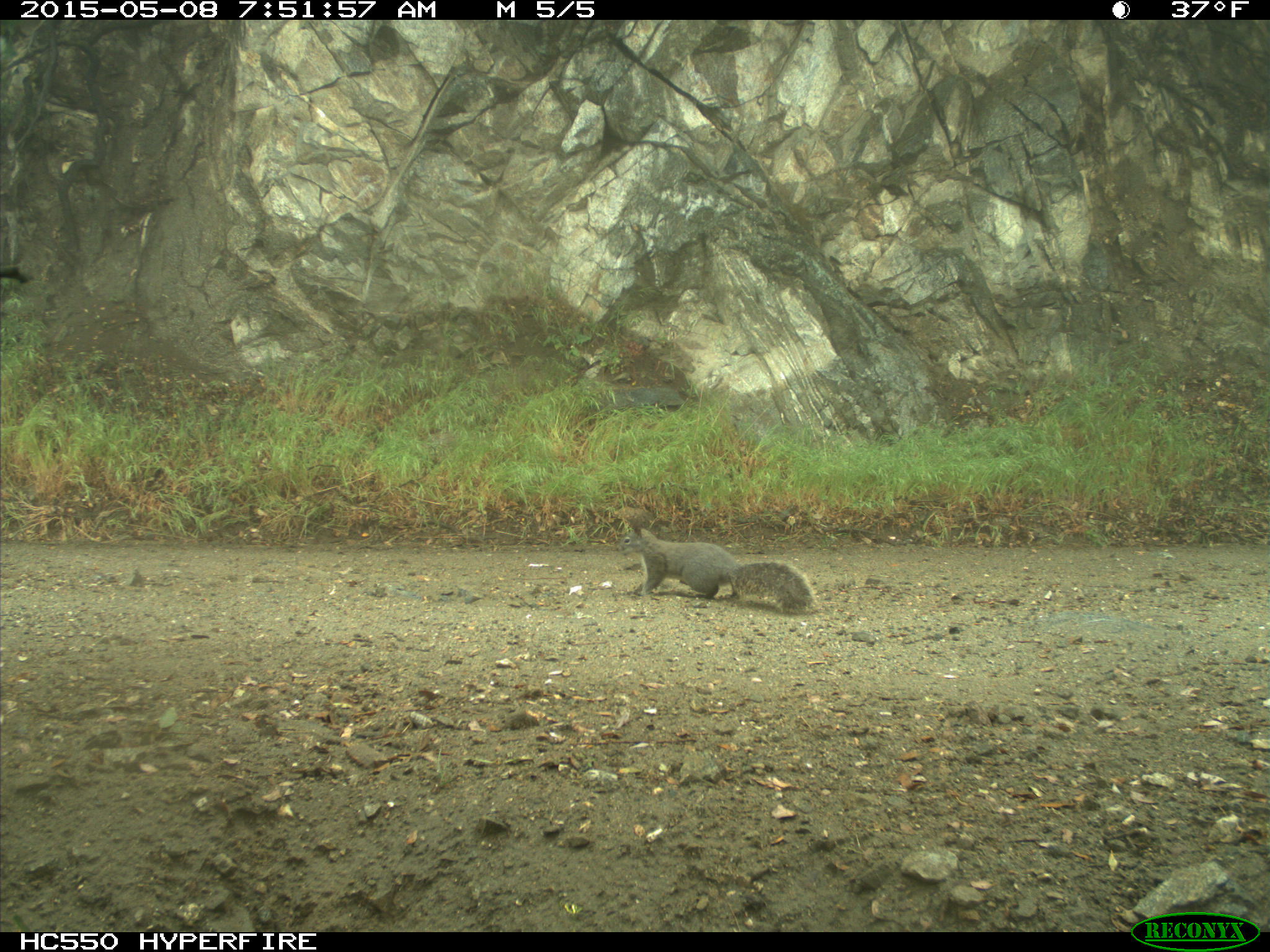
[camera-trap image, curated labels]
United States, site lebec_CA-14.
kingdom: Animalia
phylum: Chordata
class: Mammalia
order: Rodentia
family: Sciuridae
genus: Sciurus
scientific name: Sciurus carolinensis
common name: eastern gray squirrel